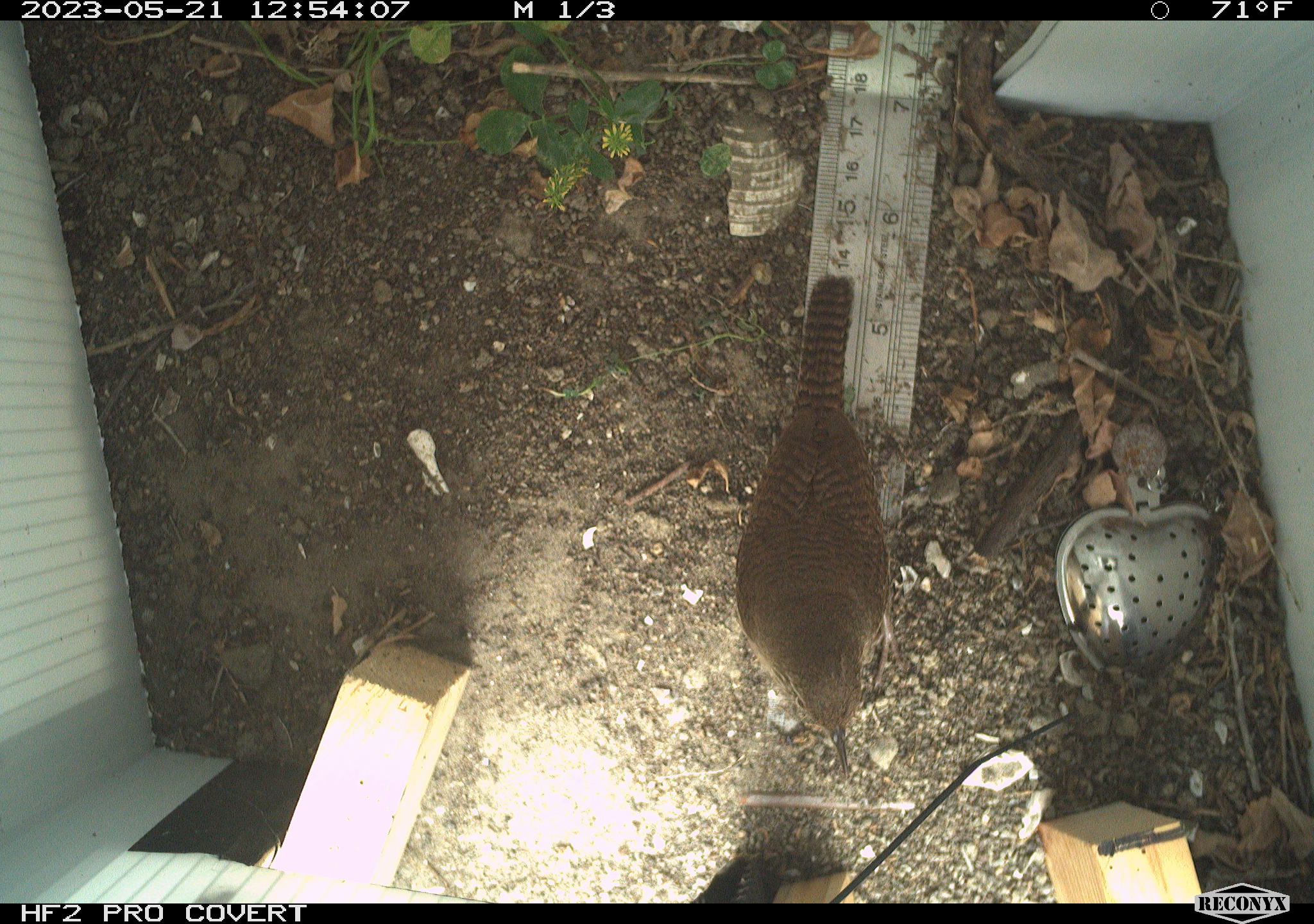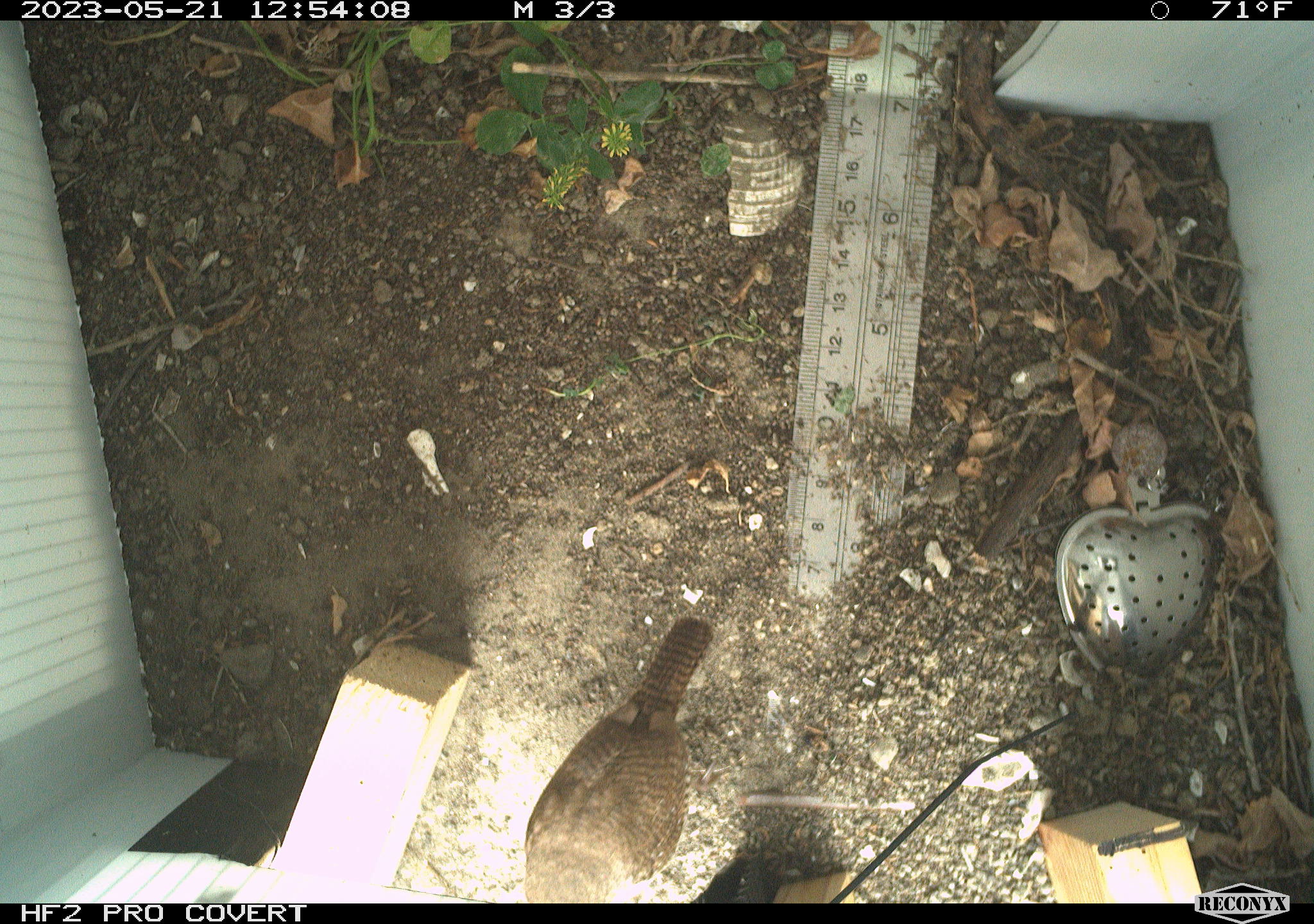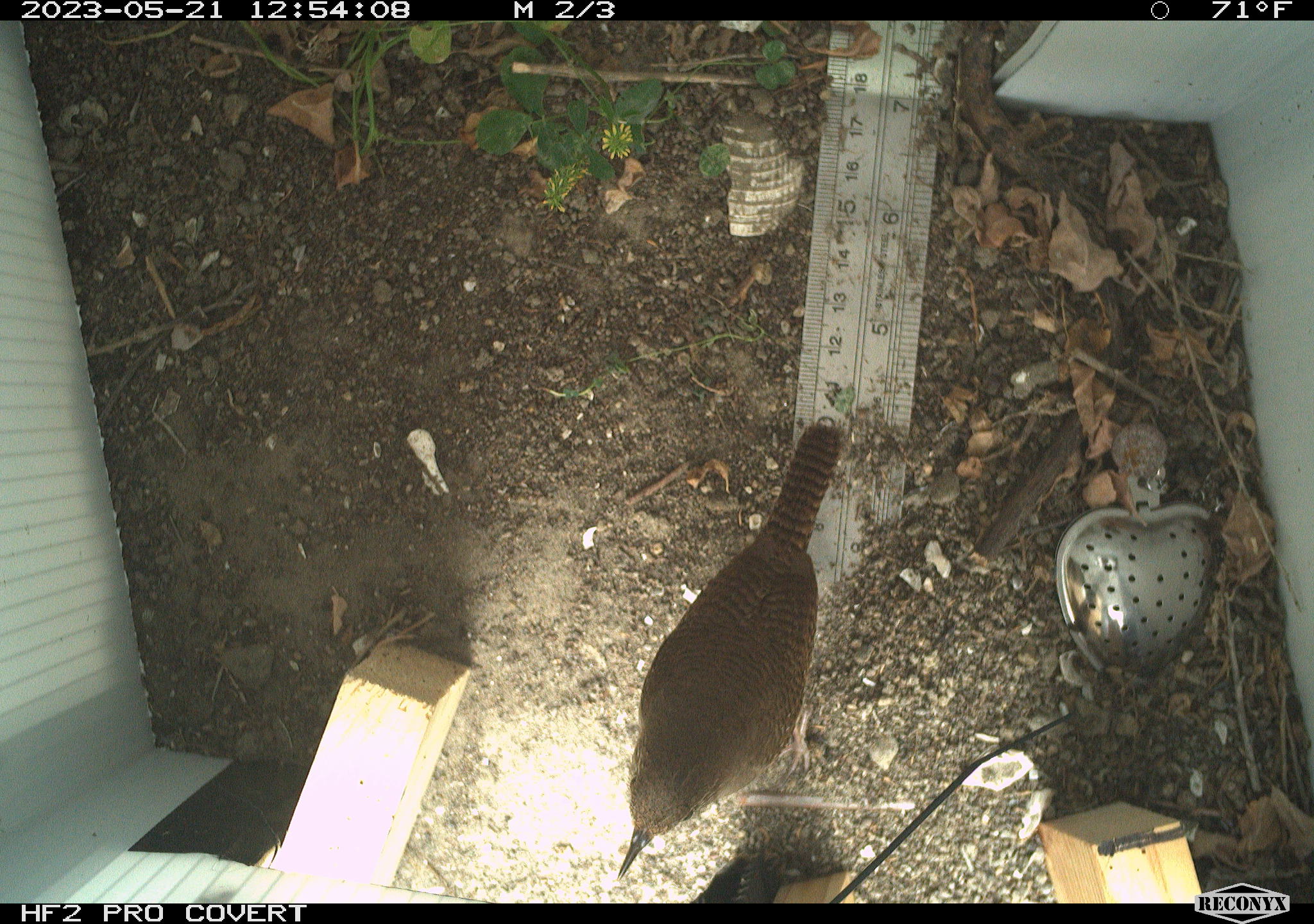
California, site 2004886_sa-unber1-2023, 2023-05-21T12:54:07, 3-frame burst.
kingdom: Animalia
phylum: Chordata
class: Aves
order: Passeriformes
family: Troglodytidae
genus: Troglodytes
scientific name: Troglodytes aedon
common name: house wren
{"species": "house wren (Troglodytes aedon)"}